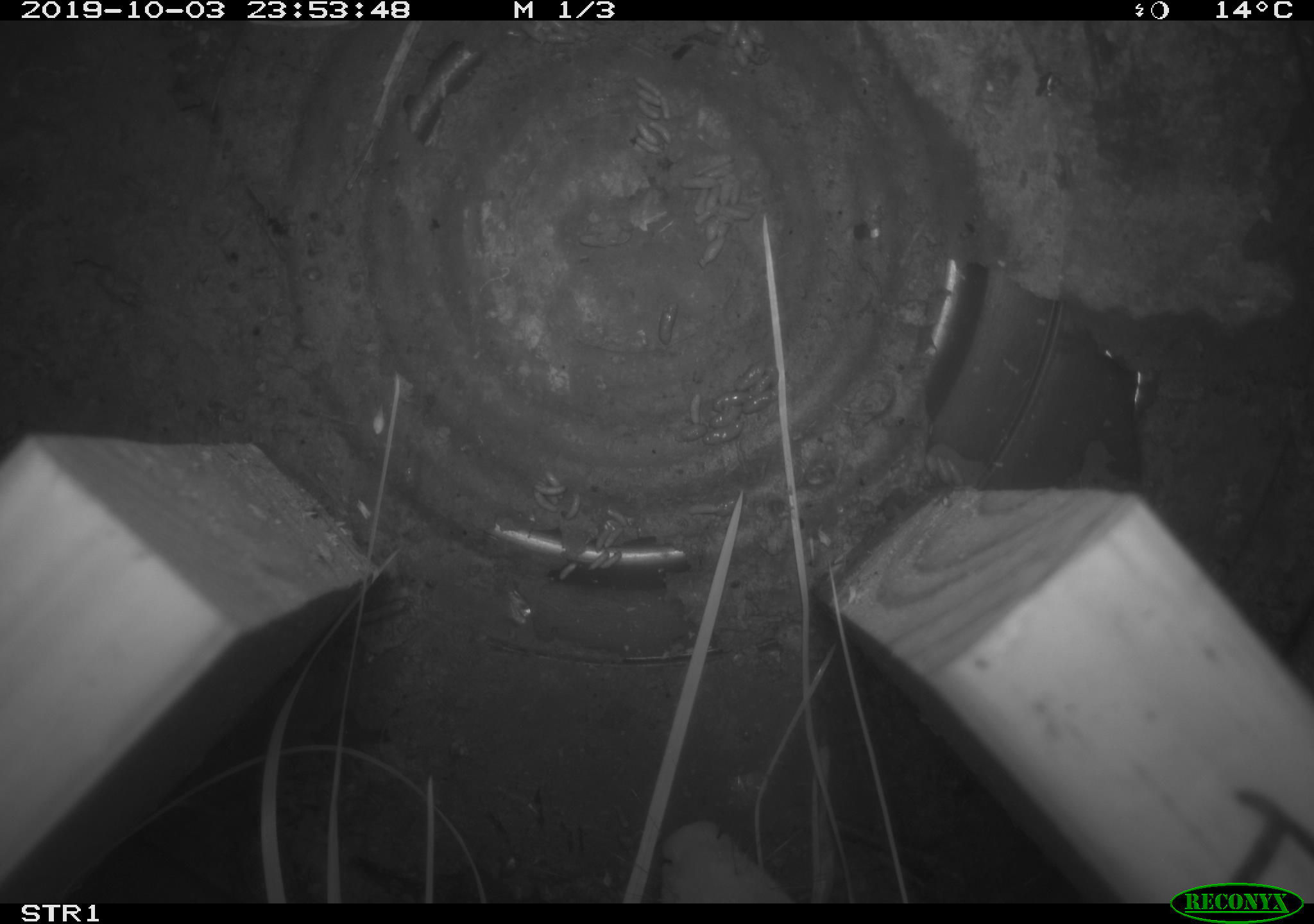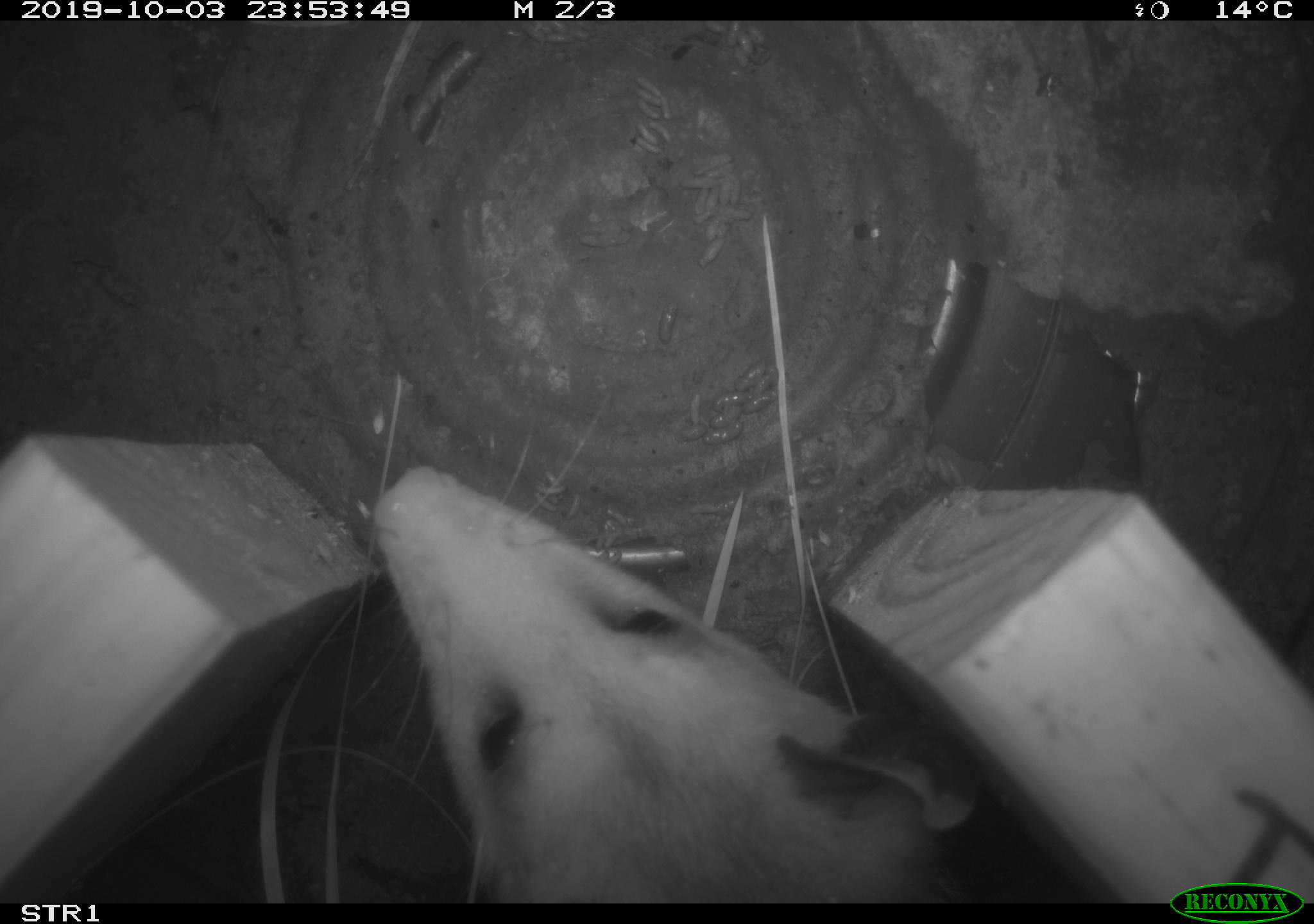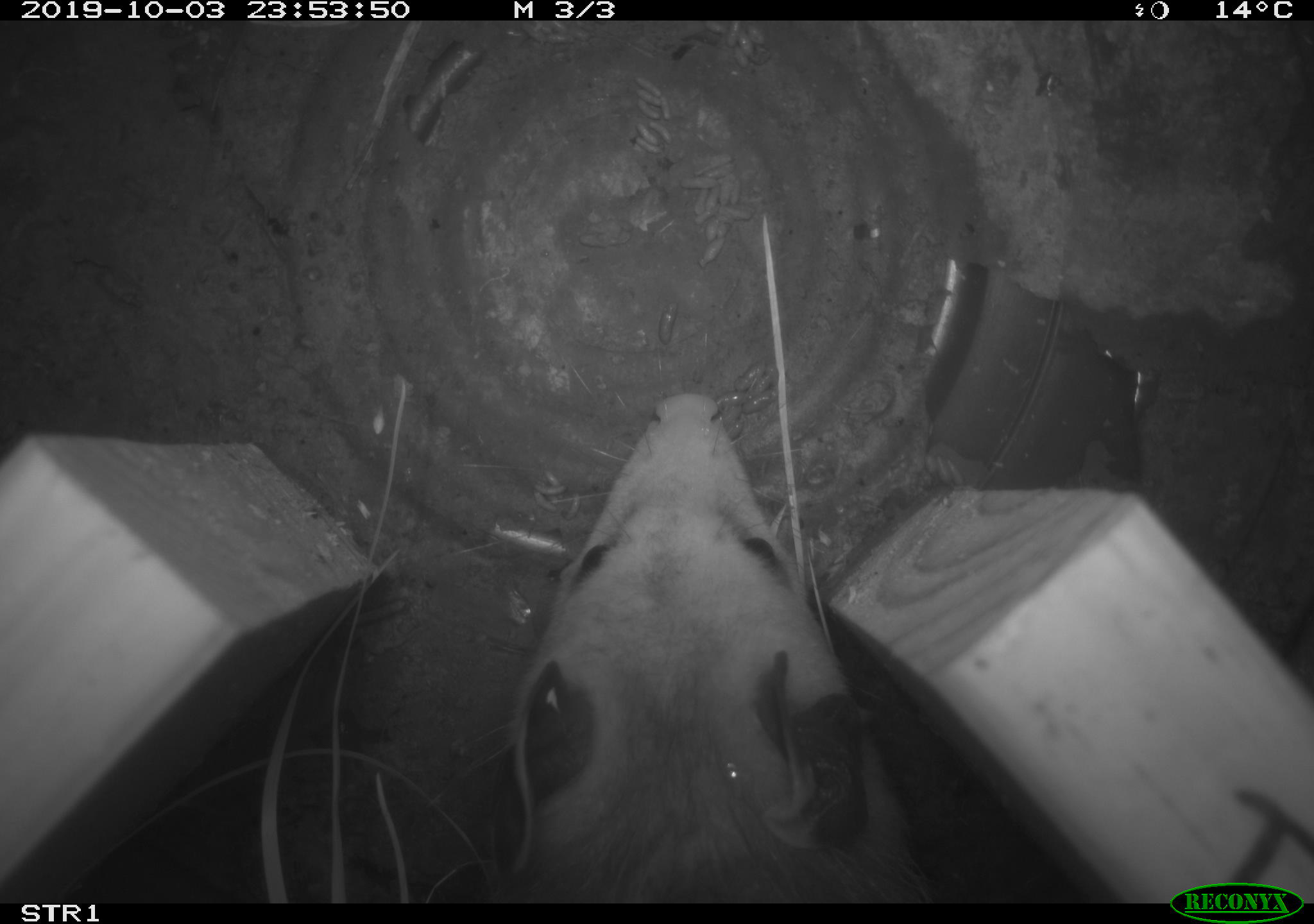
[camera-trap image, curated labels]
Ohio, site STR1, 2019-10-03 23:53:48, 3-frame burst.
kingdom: Animalia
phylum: Chordata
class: Mammalia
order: Didelphimorphia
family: Didelphidae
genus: Didelphis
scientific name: Didelphis virginiana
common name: virginia opossum